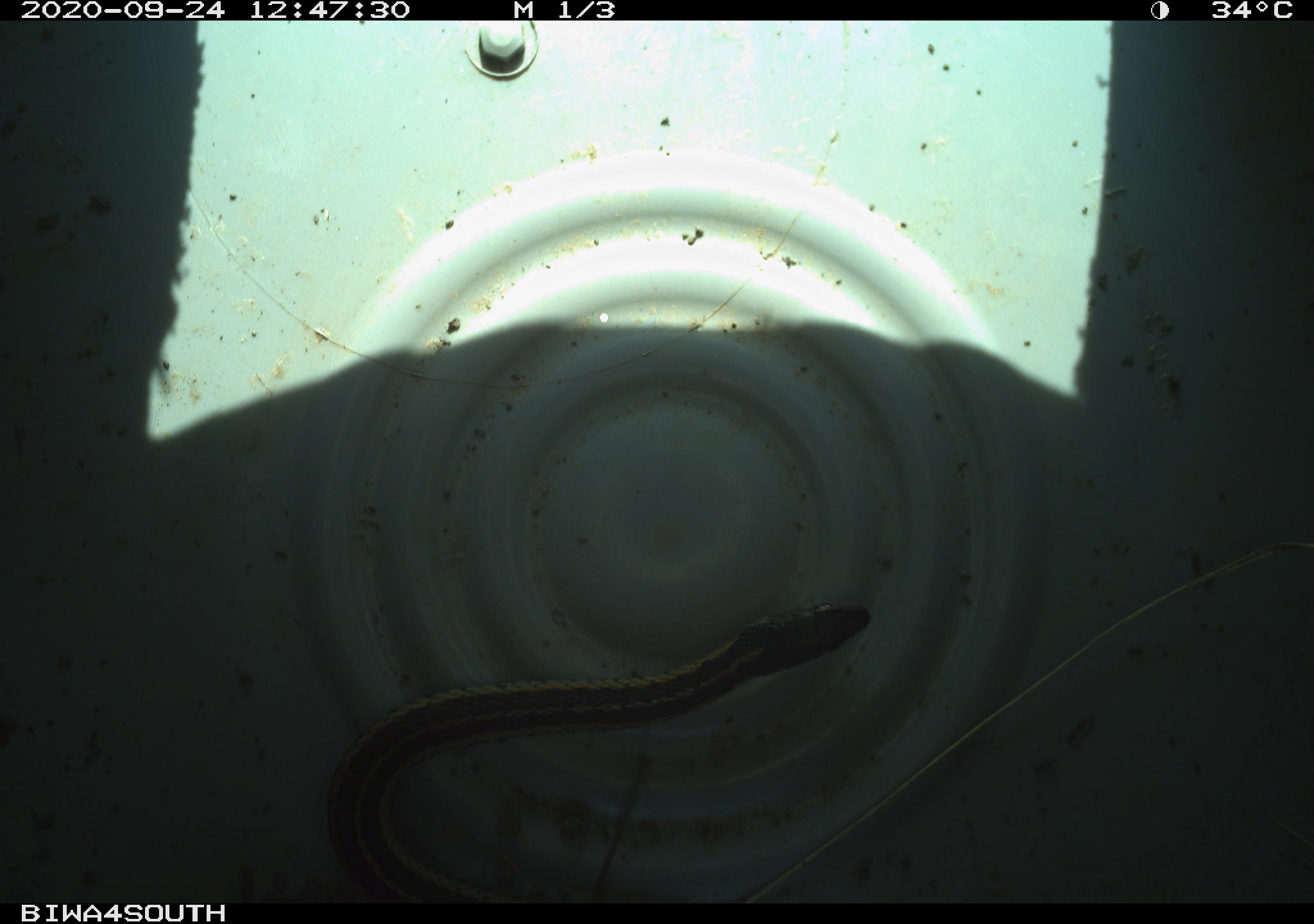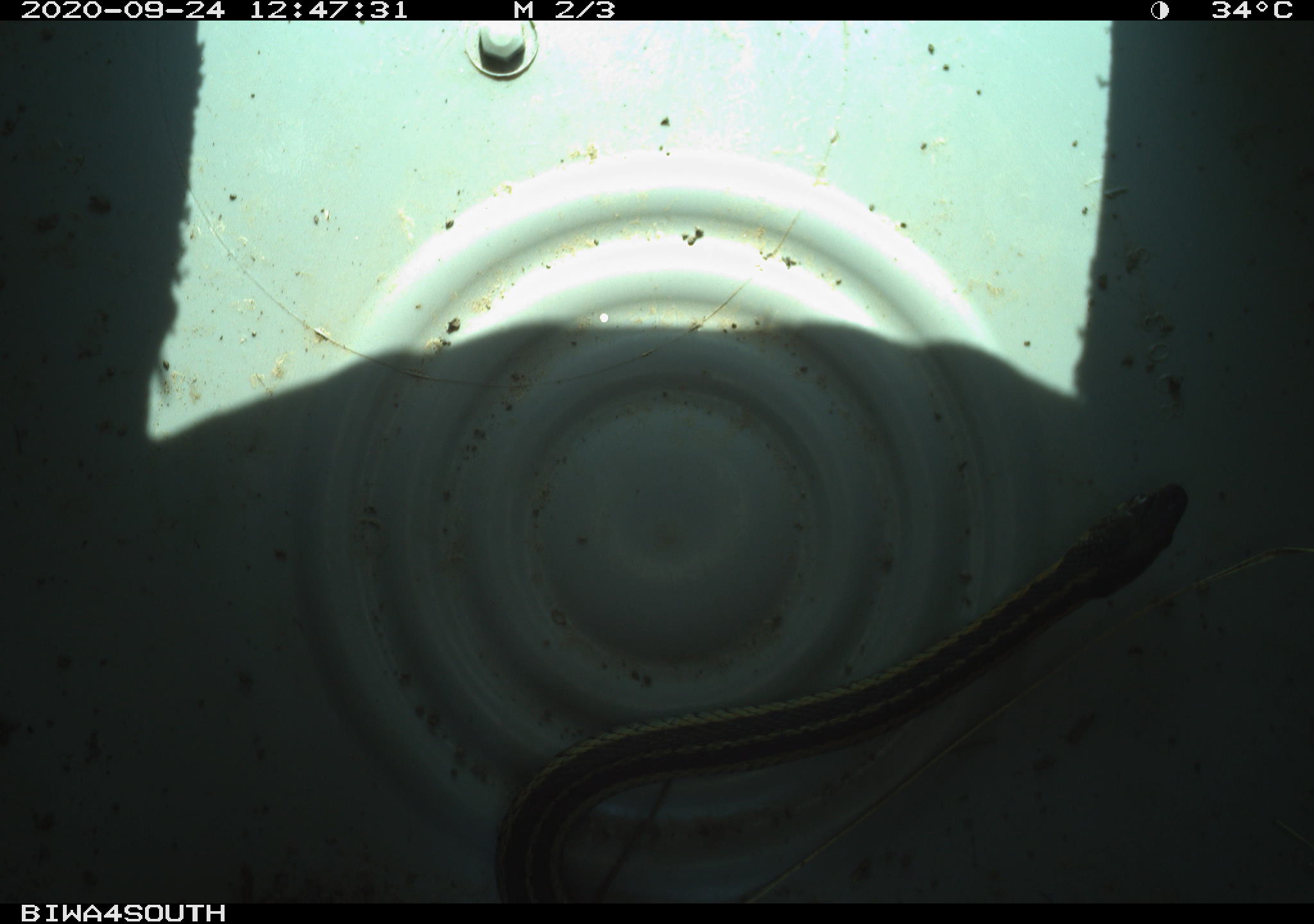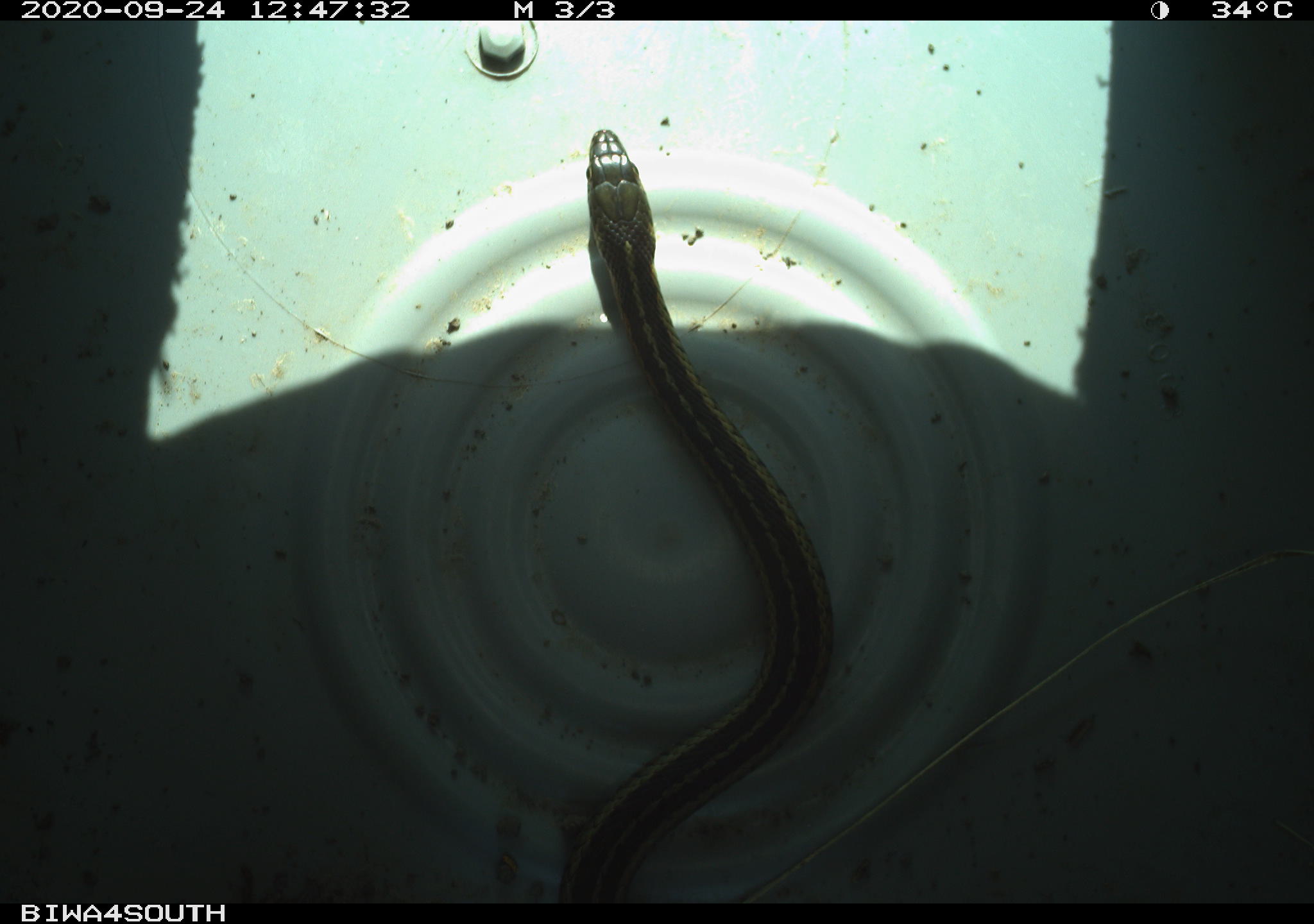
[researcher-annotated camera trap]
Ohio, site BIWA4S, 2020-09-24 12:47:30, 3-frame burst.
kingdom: Animalia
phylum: Chordata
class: Reptilia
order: Squamata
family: Colubridae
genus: Thamnophis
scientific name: Thamnophis sirtalis sirtalis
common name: eastern gartersnake